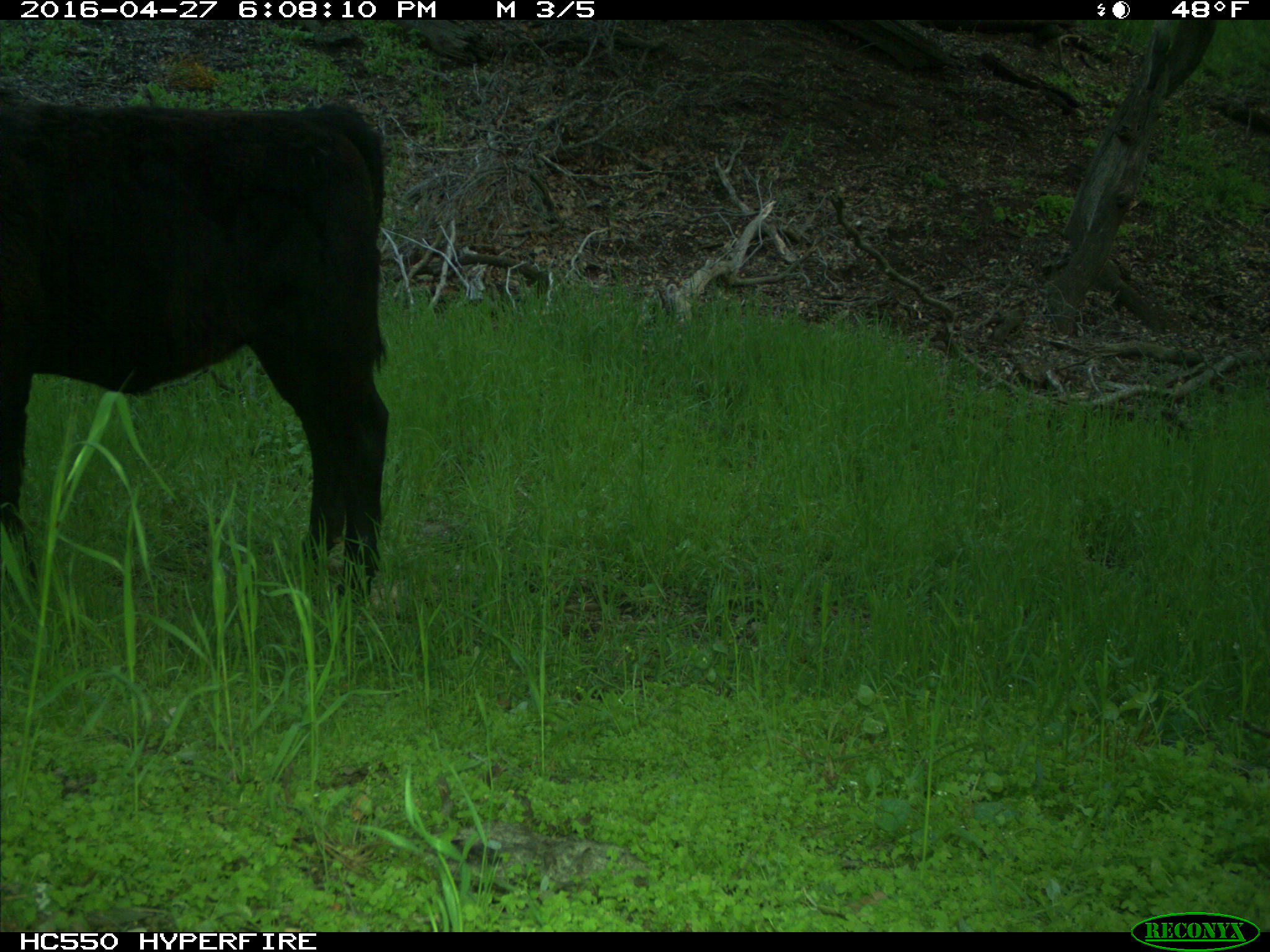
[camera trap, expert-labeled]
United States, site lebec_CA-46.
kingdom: Animalia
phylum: Chordata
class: Mammalia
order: Artiodactyla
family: Bovidae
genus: Bos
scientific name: Bos taurus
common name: domestic cow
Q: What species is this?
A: Bos taurus (domestic cow).